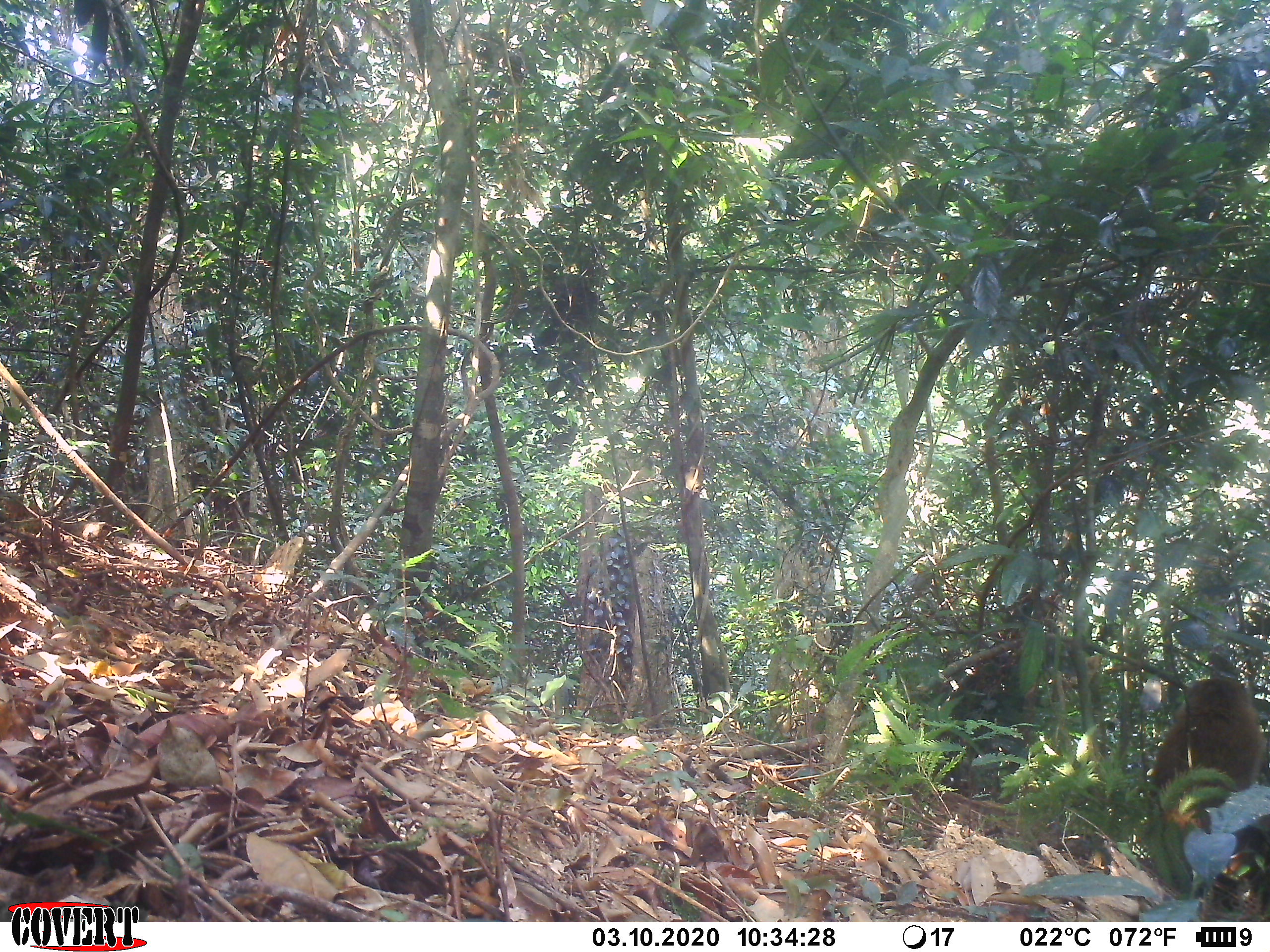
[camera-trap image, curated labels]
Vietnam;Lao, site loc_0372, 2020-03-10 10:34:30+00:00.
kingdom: Animalia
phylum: Chordata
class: Mammalia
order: Primates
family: Cercopithecidae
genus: Macaca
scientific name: Macaca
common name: macaques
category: assam or rhesus macaque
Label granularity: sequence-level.